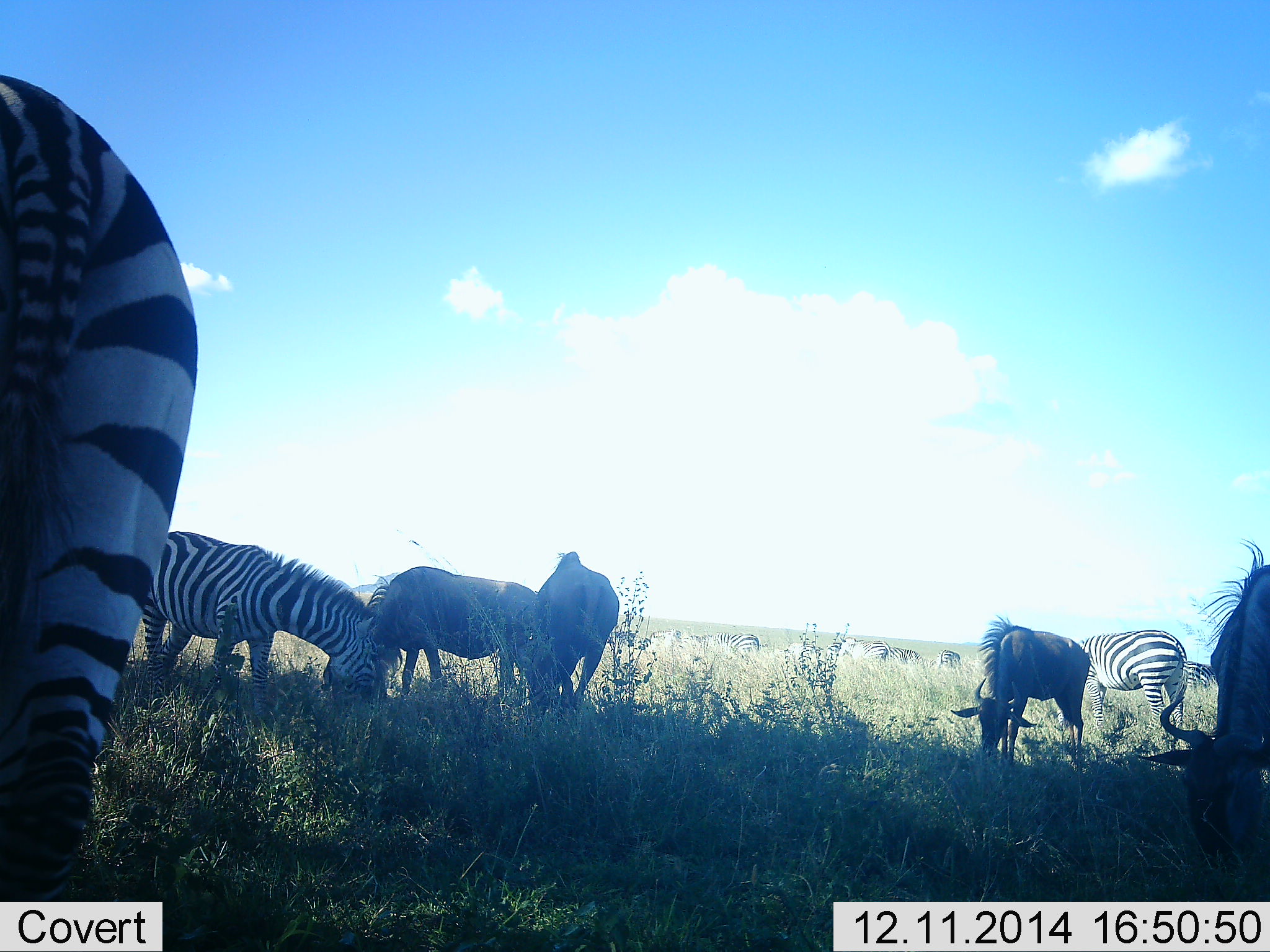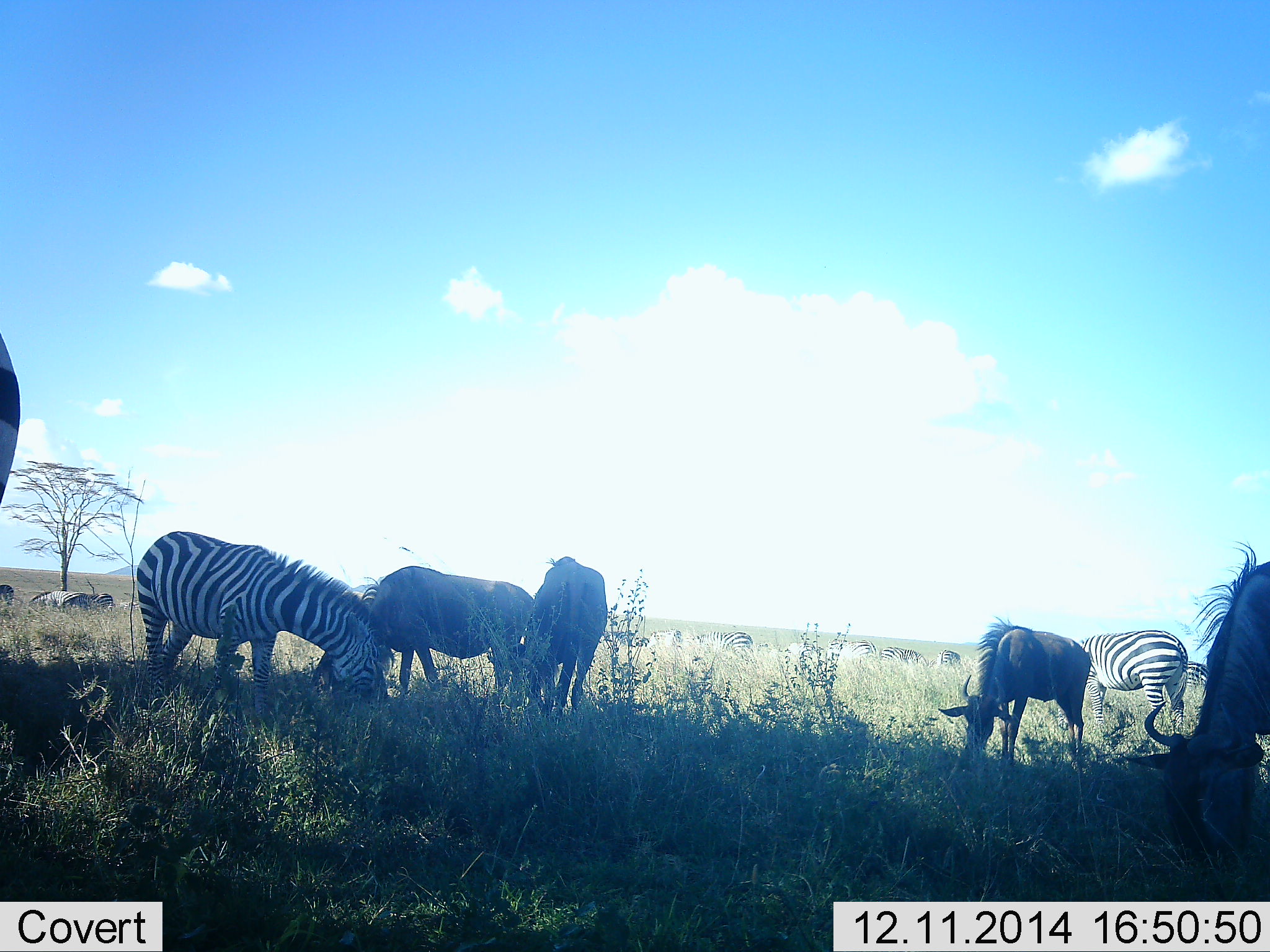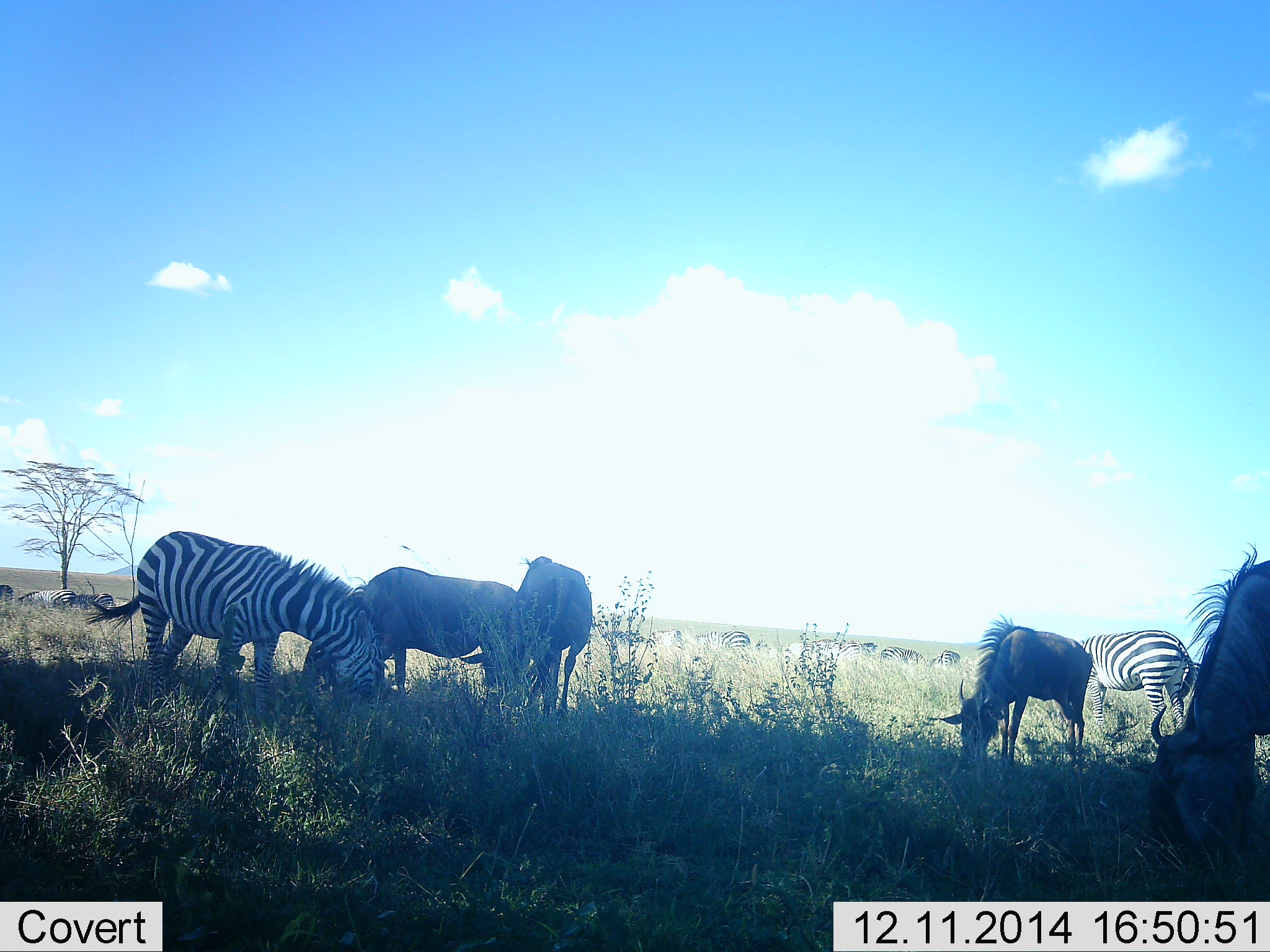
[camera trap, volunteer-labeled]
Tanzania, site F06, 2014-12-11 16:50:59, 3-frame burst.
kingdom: Animalia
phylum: Chordata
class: Mammalia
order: Artiodactyla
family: Bovidae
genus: Connochaetes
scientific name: Connochaetes taurinus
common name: blue wildebeest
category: wildebeest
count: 7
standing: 40%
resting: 0%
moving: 0%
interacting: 0%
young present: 0%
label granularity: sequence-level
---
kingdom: Animalia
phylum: Chordata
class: Mammalia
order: Perissodactyla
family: Equidae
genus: Equus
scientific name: Equus quagga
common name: plains zebra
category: zebra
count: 10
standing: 36%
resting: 0%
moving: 9%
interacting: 0%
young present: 0%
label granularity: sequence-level